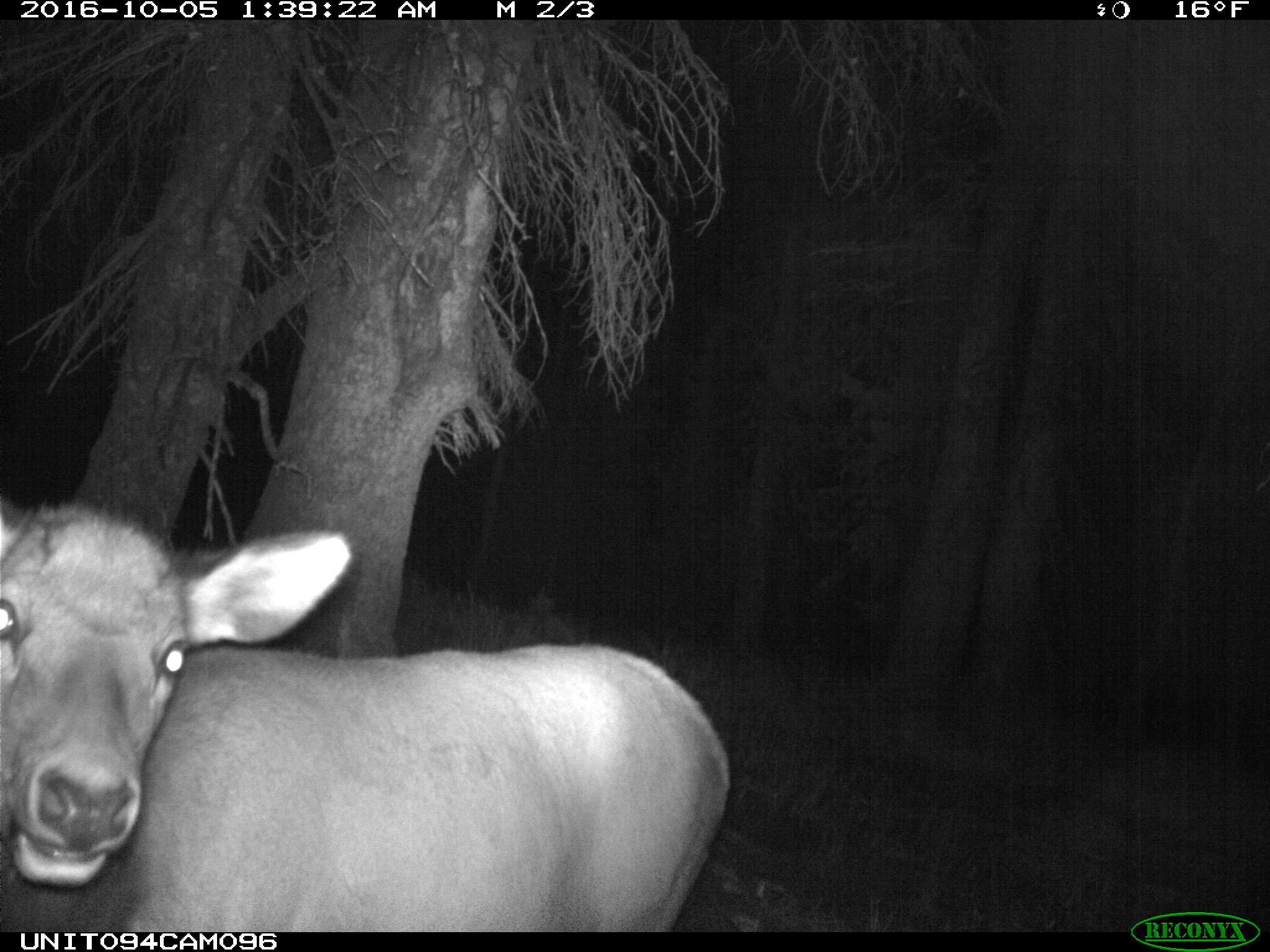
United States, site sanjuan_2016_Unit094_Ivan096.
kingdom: Animalia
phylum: Chordata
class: Mammalia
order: Artiodactyla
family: Cervidae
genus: Cervus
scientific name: Cervus elaphus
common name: red deer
Cervus elaphus (red deer).